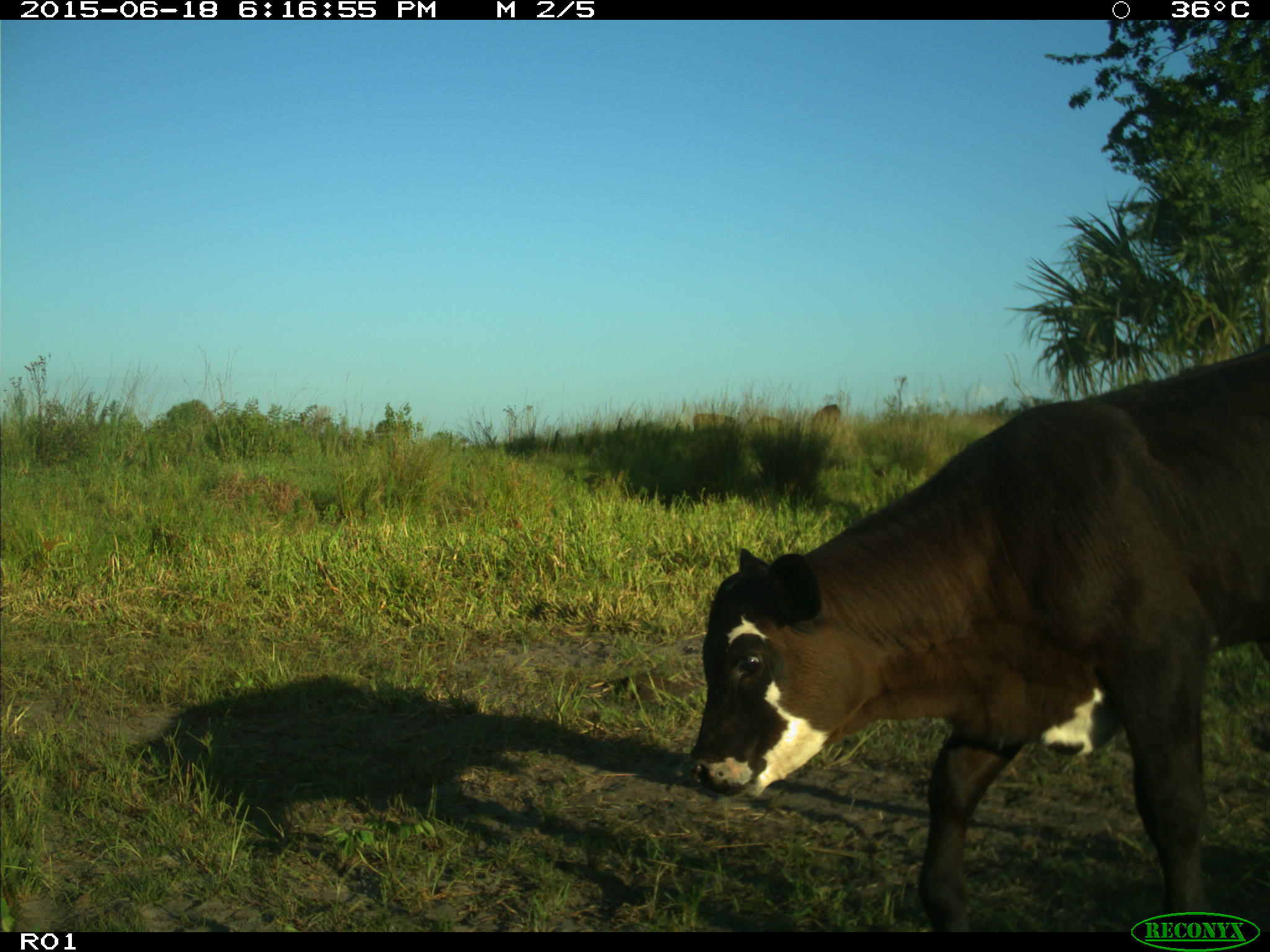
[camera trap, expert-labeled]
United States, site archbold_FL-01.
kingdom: Animalia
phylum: Chordata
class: Mammalia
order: Artiodactyla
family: Bovidae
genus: Bos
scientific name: Bos taurus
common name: domestic cow